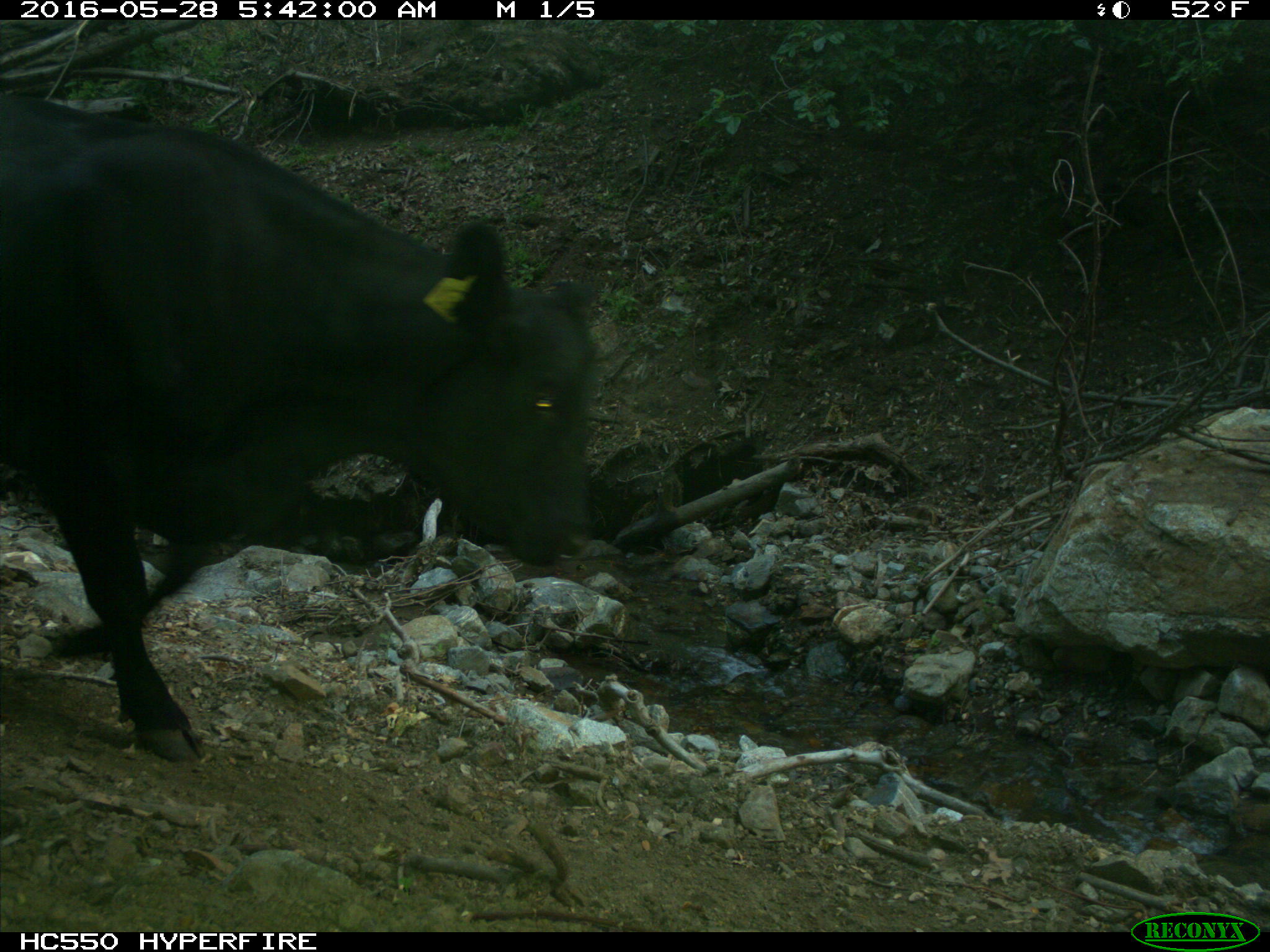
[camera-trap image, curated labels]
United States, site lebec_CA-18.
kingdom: Animalia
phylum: Chordata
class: Mammalia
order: Artiodactyla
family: Bovidae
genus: Bos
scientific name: Bos taurus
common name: domestic cow